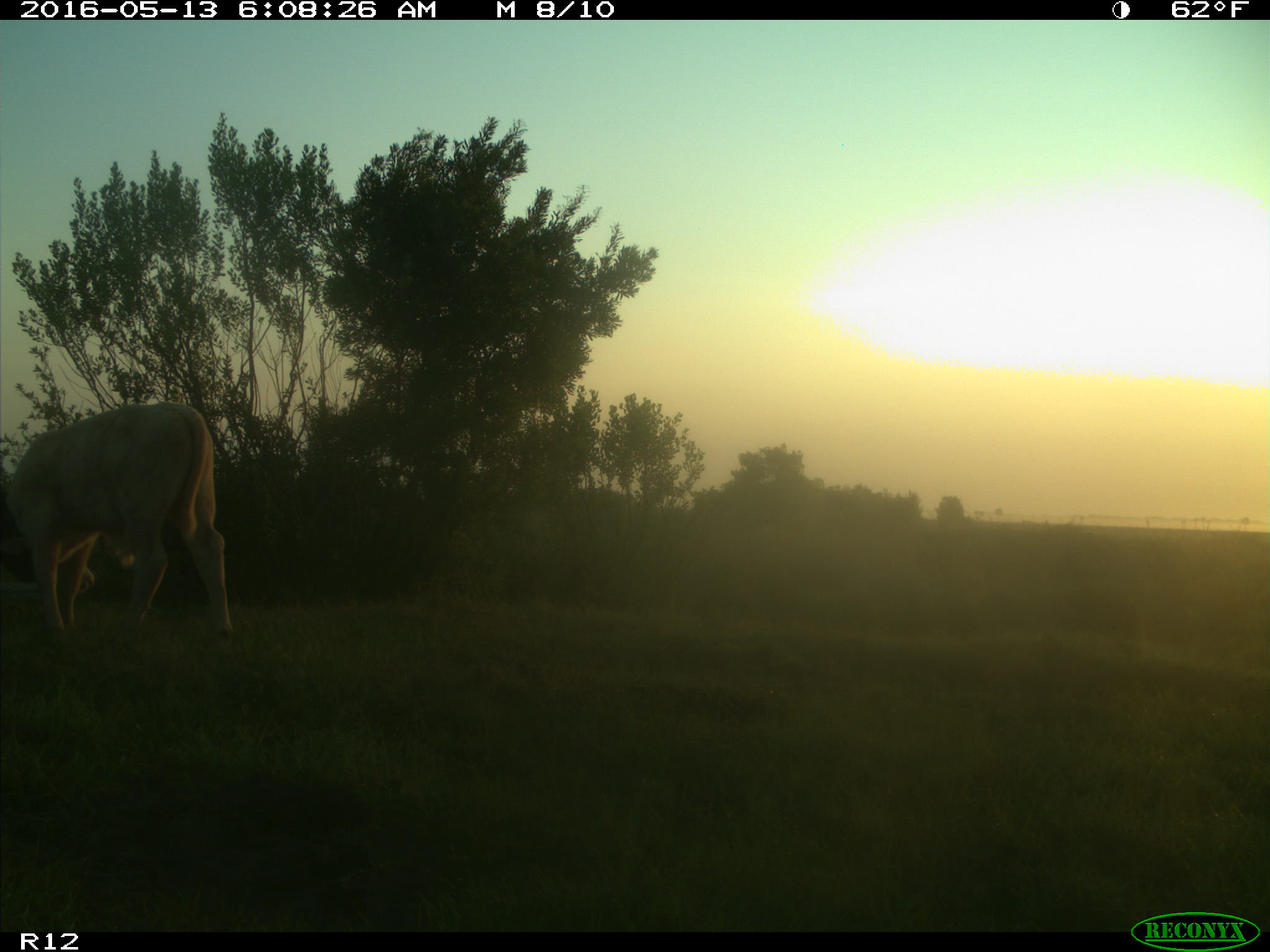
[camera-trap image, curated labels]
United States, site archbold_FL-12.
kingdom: Animalia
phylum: Chordata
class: Mammalia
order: Artiodactyla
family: Bovidae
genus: Bos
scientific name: Bos taurus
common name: domestic cow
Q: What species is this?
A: Bos taurus (domestic cow).